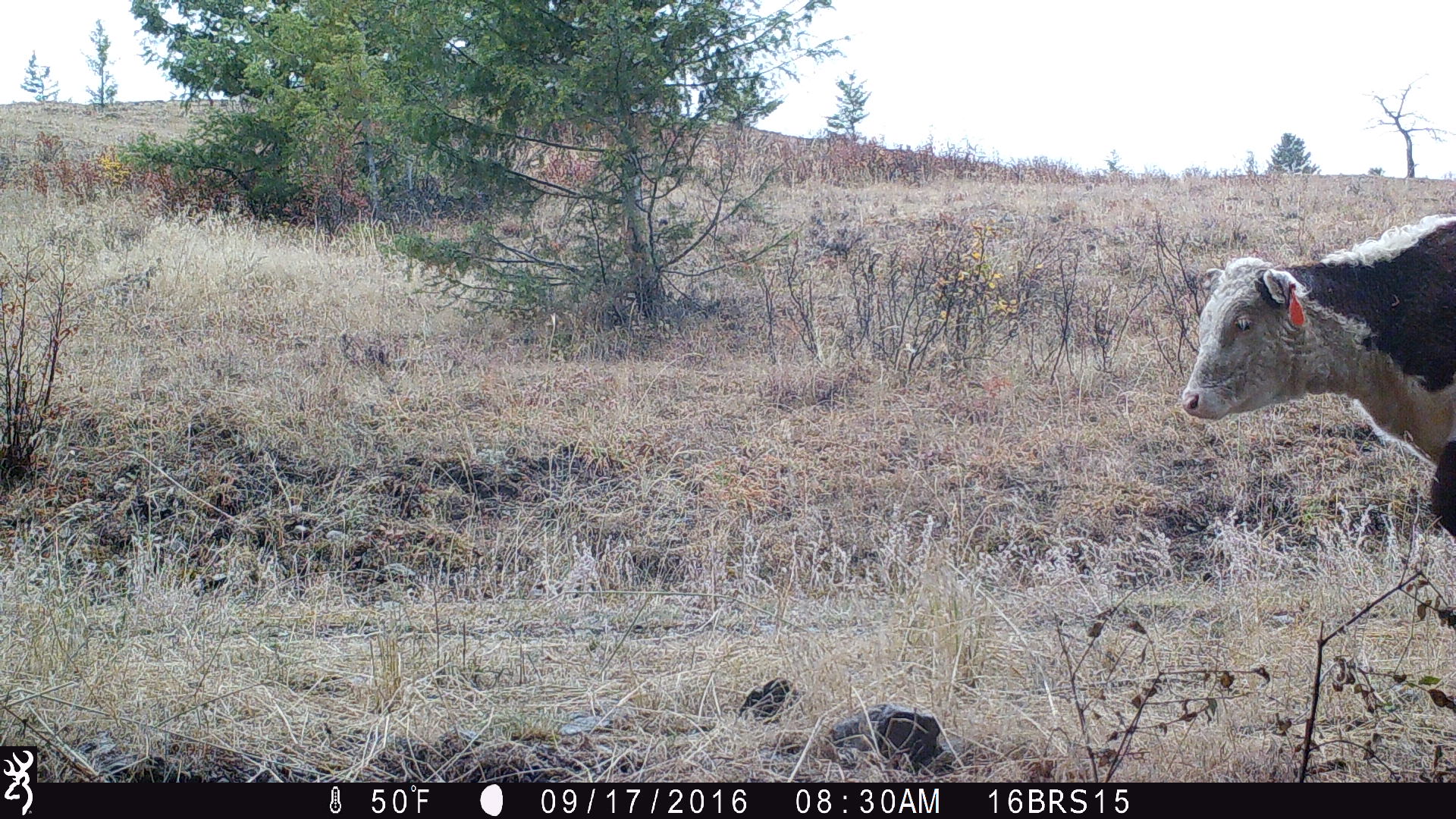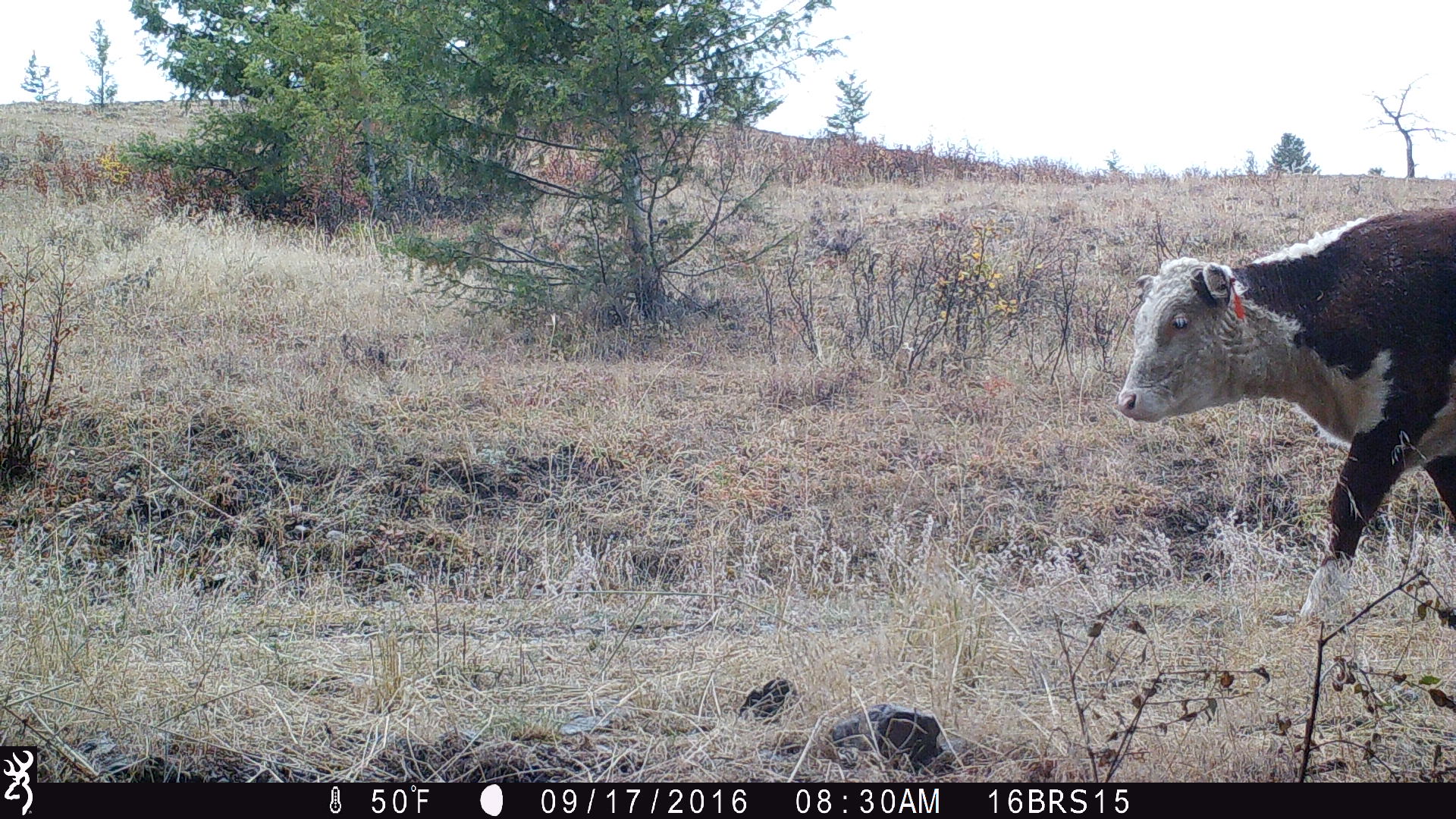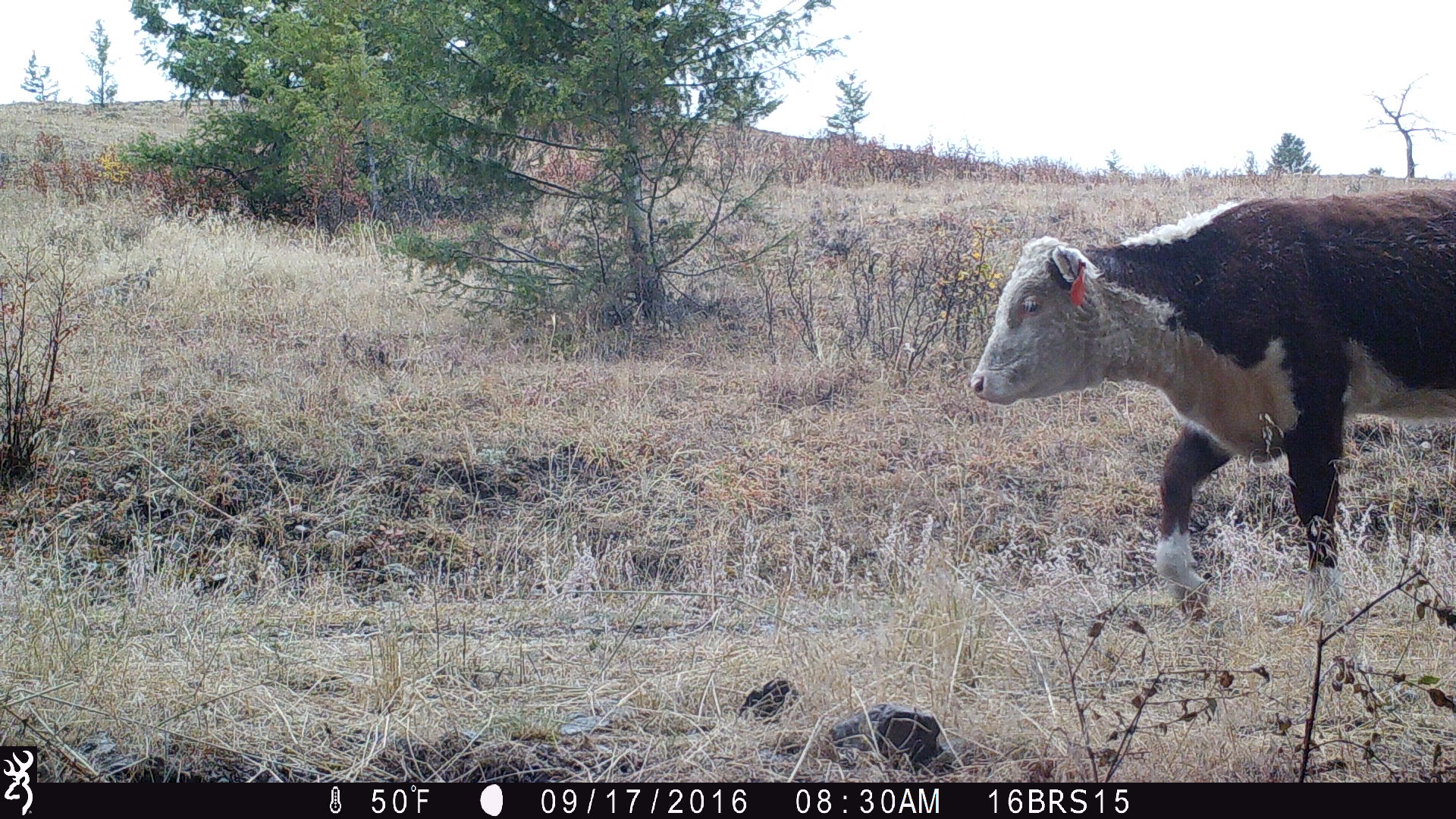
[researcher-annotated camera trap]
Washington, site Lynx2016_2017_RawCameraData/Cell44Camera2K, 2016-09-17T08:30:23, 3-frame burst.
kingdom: Animalia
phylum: Chordata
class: Mammalia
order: Artiodactyla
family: Bovidae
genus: Bos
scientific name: Bos taurus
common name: domestic cattle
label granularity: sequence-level